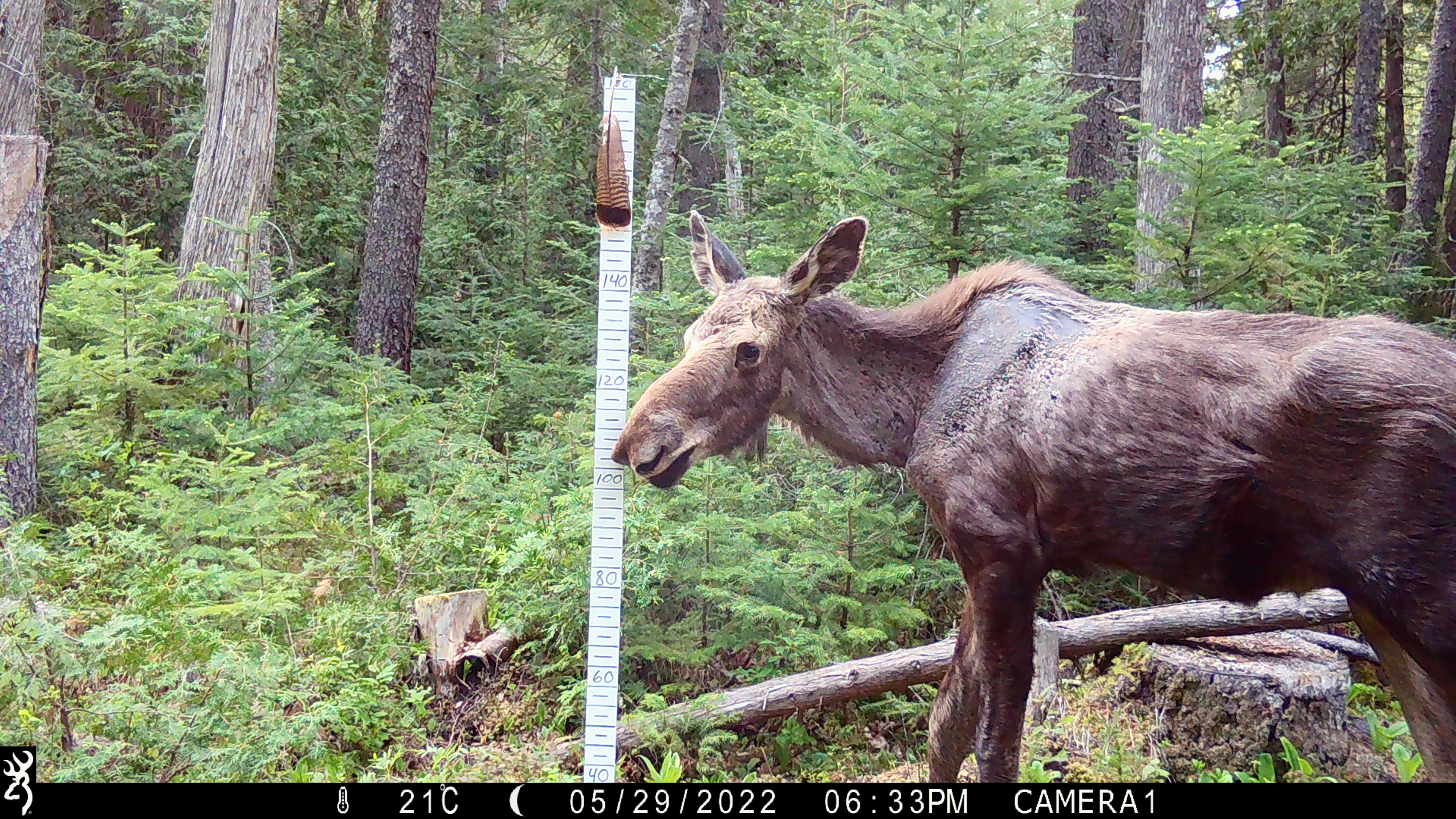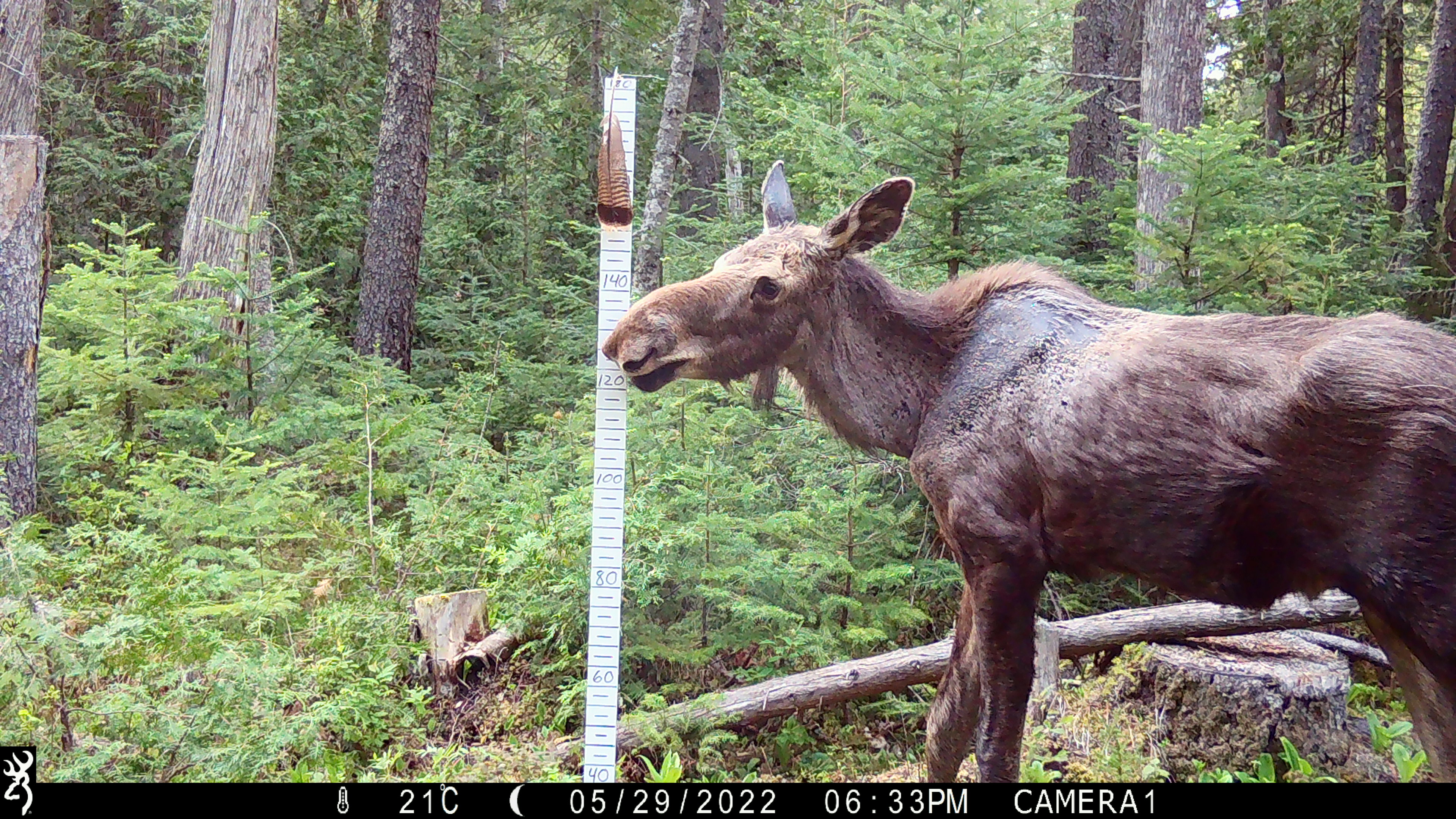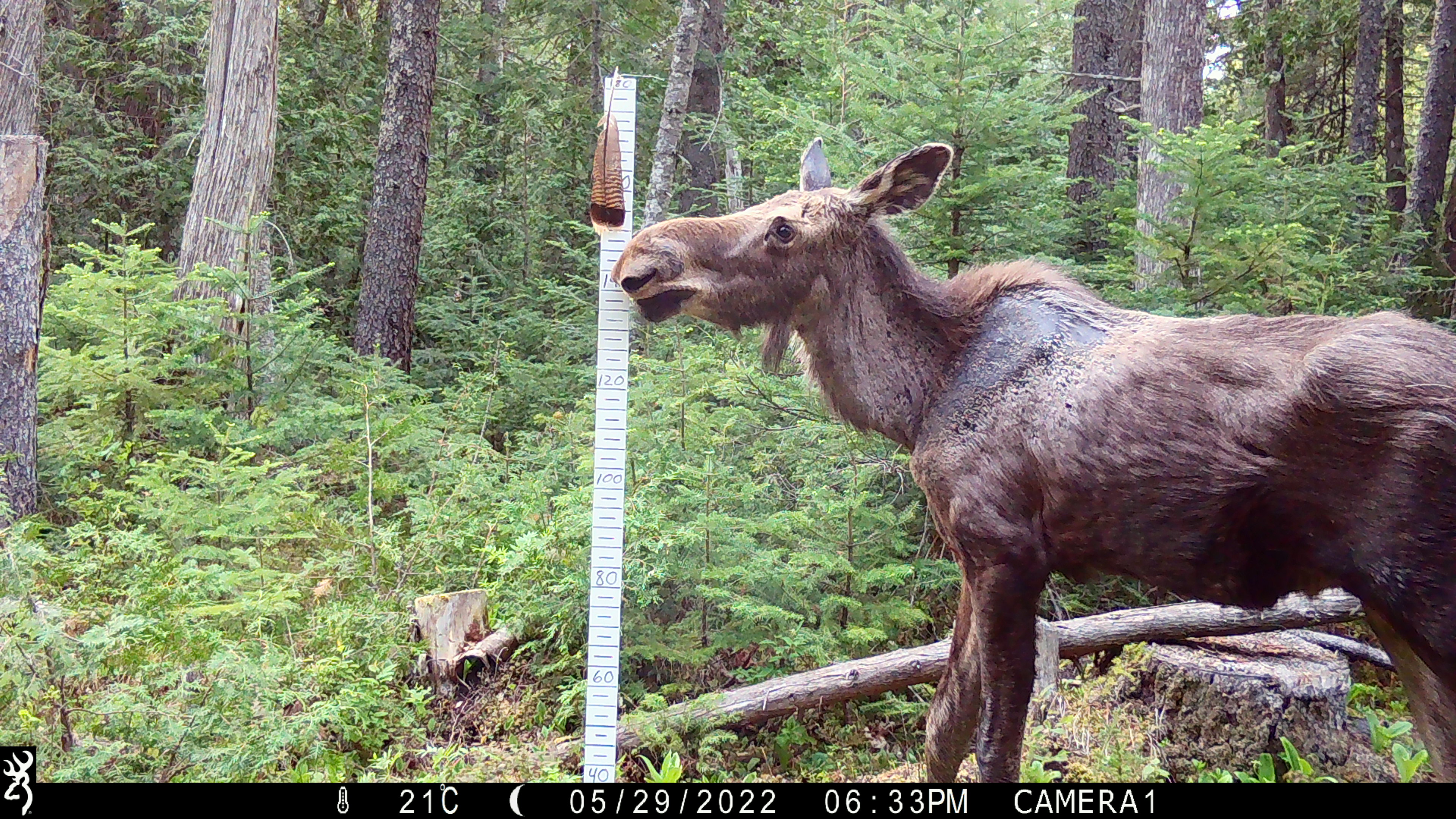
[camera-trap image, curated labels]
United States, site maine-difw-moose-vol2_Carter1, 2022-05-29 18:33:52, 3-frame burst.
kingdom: Animalia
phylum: Chordata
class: Mammalia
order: Artiodactyla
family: Cervidae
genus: Alces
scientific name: Alces alces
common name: moose